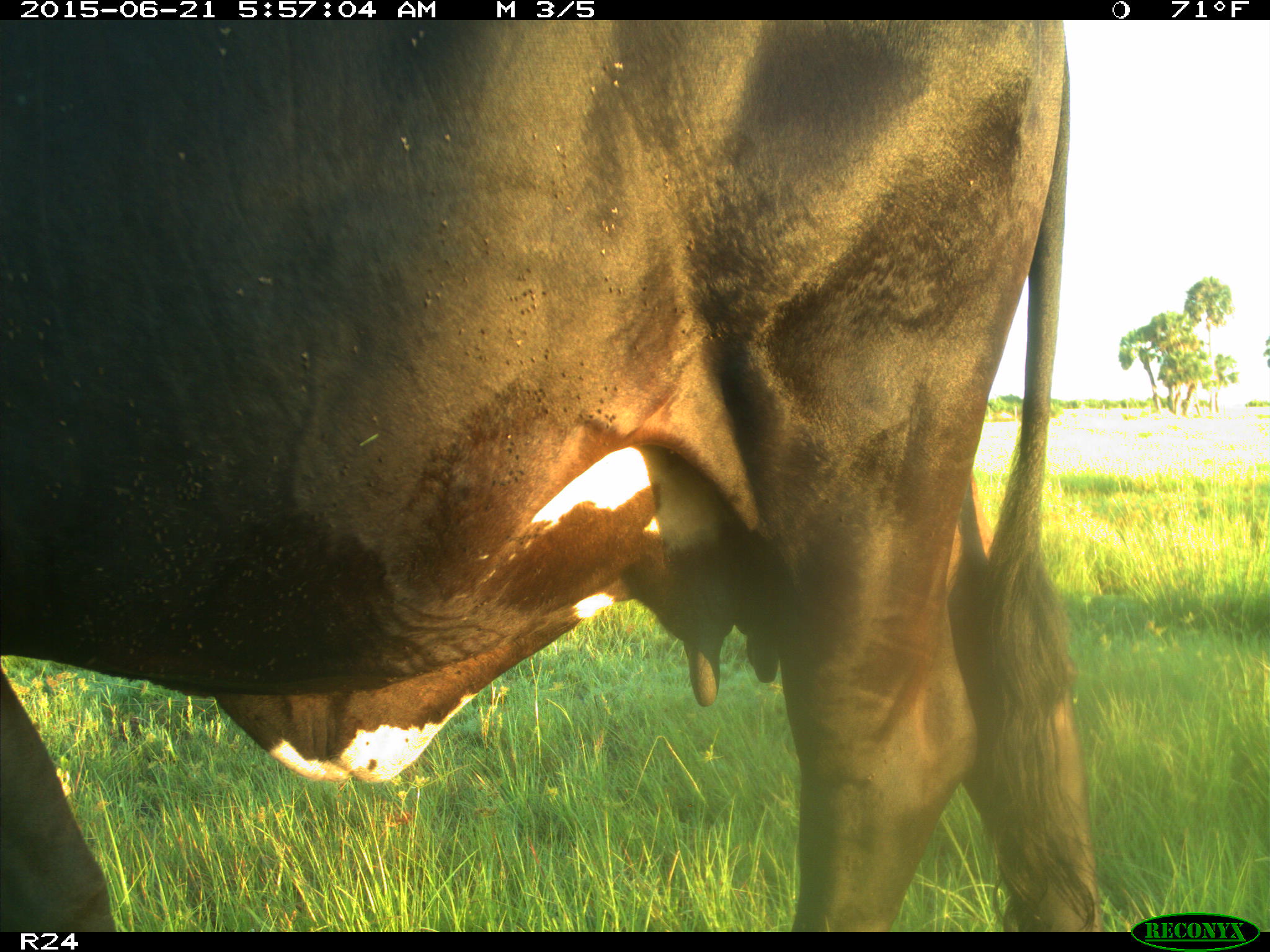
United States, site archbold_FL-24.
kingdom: Animalia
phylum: Chordata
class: Mammalia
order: Artiodactyla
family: Bovidae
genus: Bos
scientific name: Bos taurus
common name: domestic cow